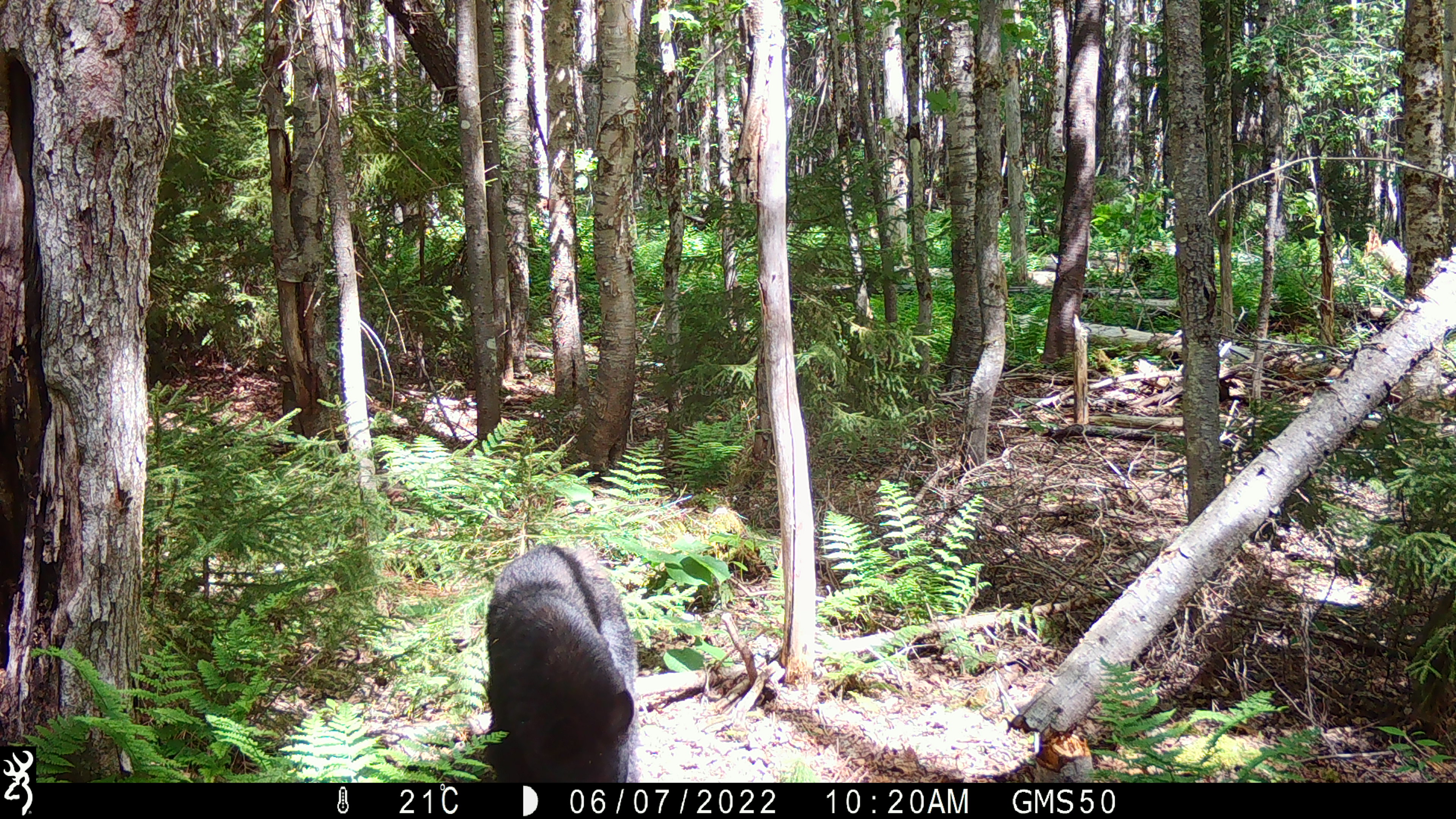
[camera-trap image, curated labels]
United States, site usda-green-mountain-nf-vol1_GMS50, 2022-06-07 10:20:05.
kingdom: Animalia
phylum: Chordata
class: Mammalia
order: Carnivora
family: Ursidae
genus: Ursus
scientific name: Ursus americanus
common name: black bear